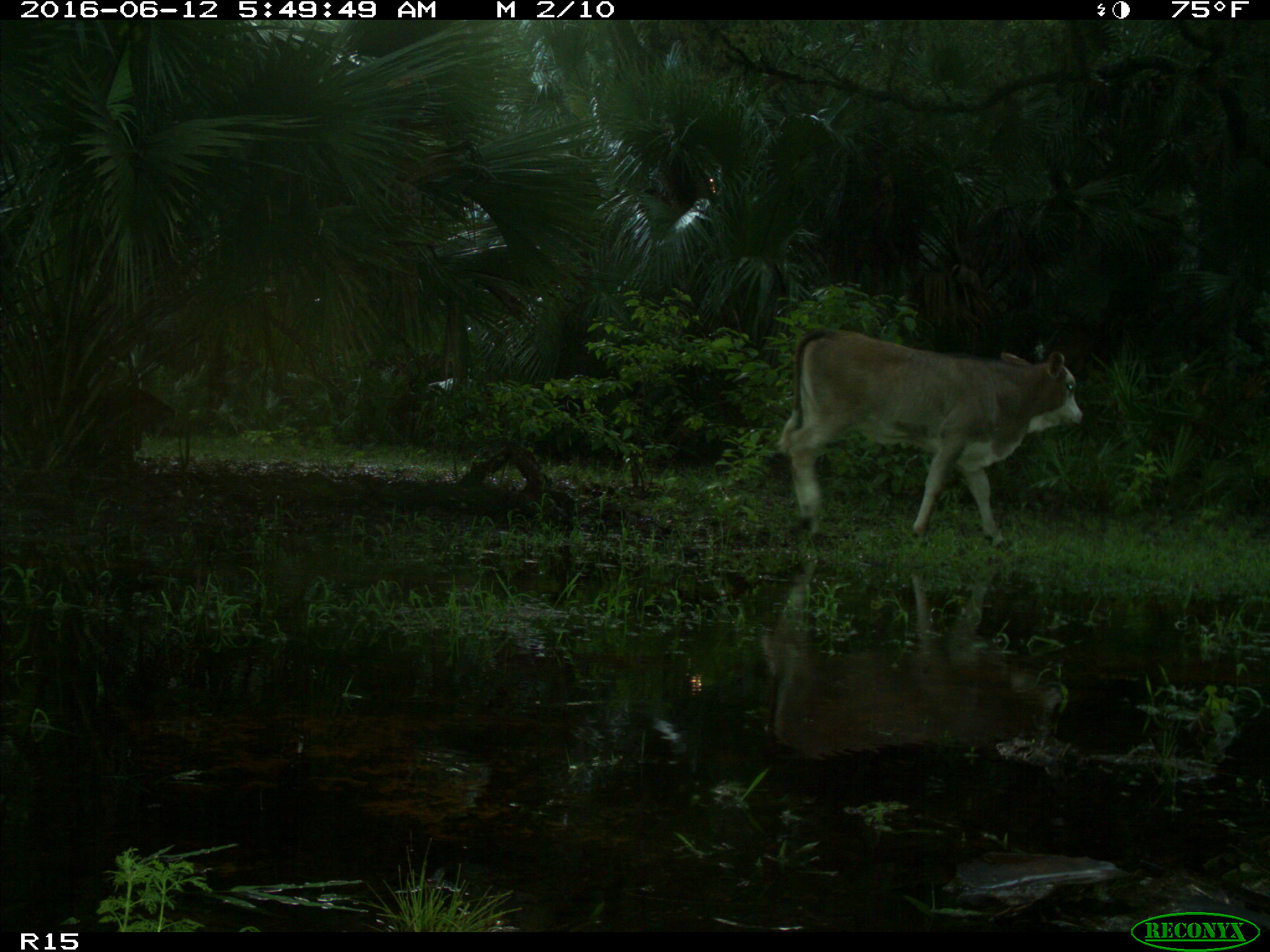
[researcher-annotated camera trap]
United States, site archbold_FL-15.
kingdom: Animalia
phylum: Chordata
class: Mammalia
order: Artiodactyla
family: Bovidae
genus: Bos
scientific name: Bos taurus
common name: domestic cow